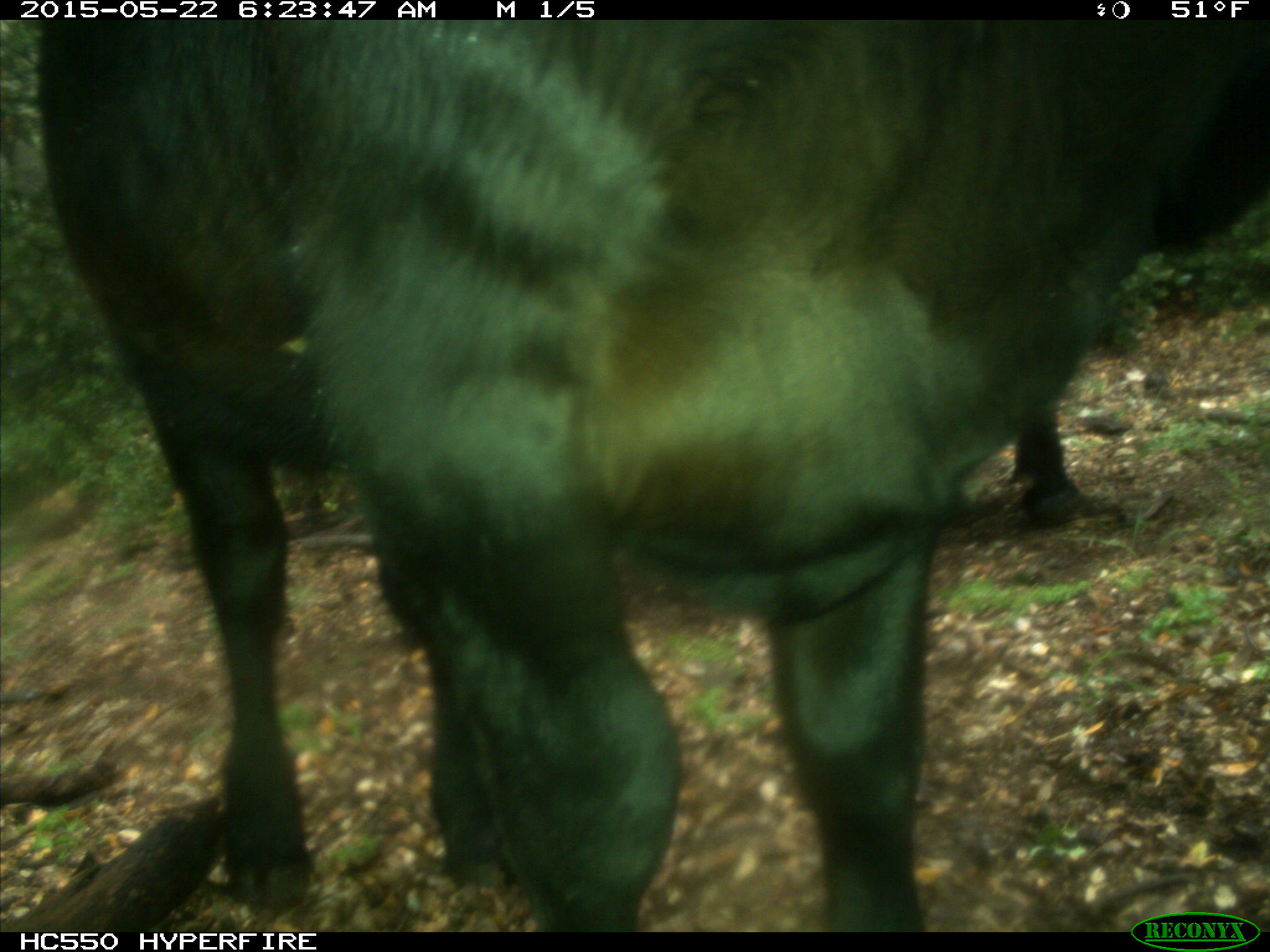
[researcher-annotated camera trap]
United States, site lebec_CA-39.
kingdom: Animalia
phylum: Chordata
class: Mammalia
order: Artiodactyla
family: Bovidae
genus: Bos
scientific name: Bos taurus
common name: domestic cow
Bos taurus (domestic cow).